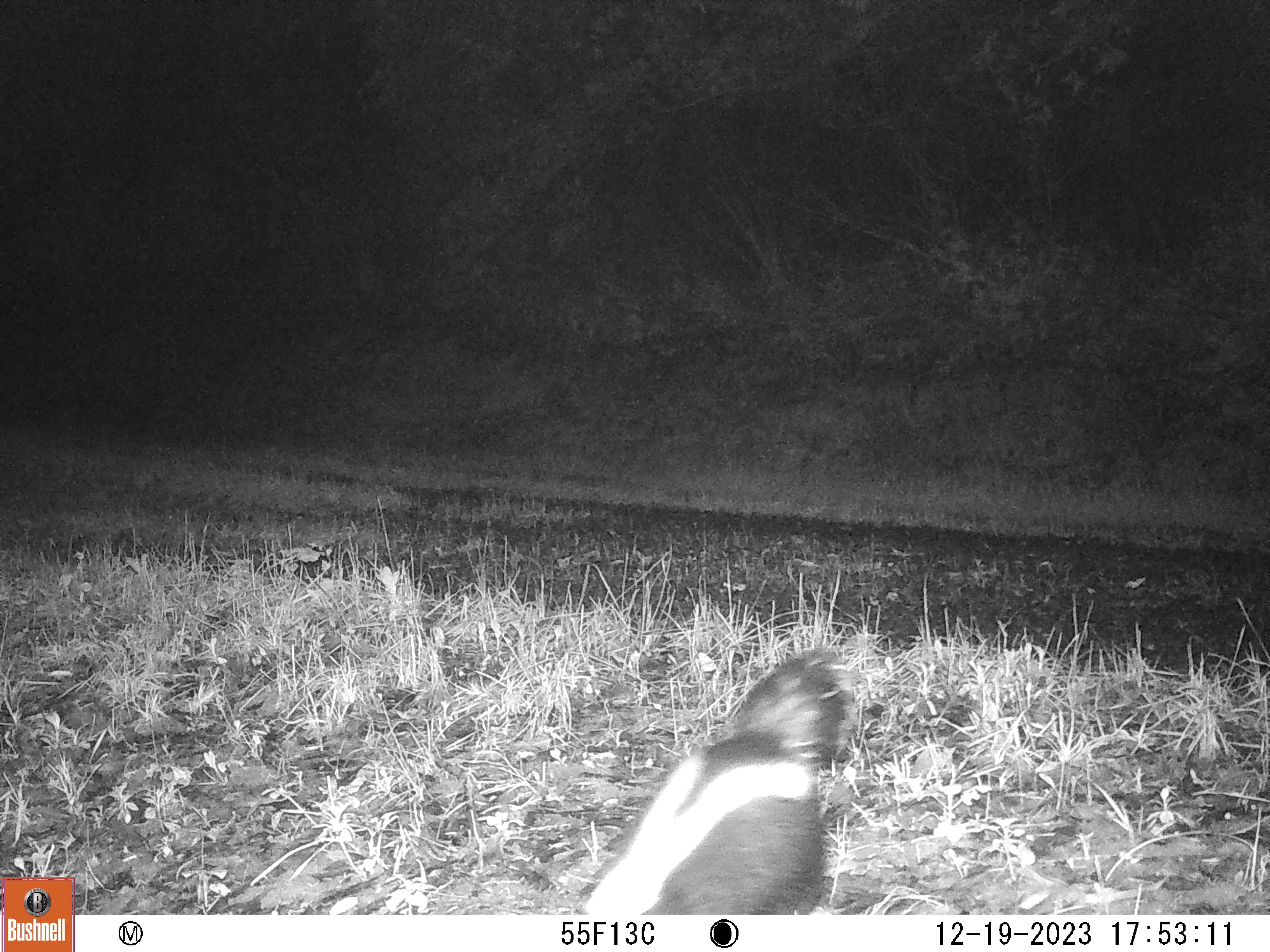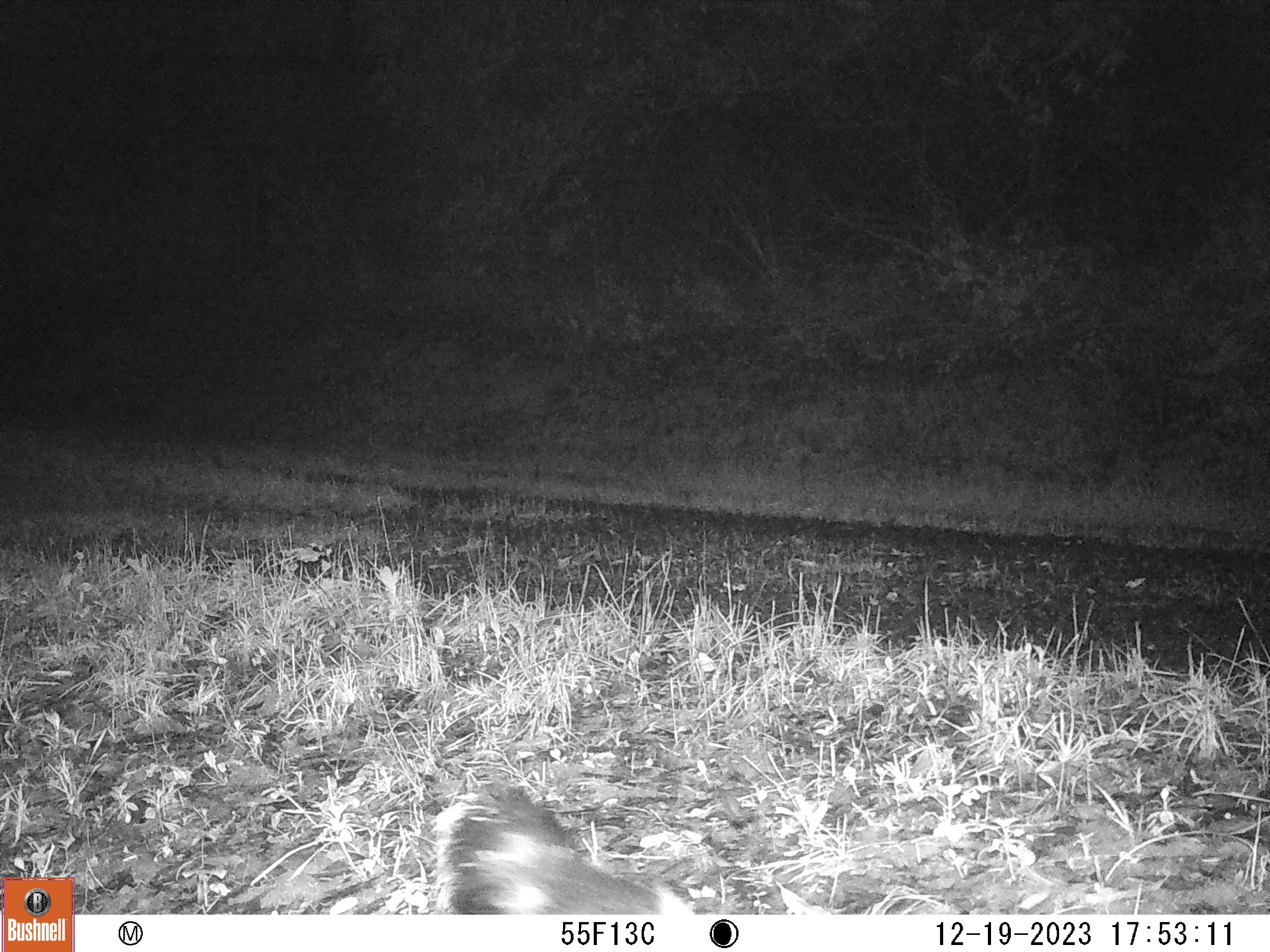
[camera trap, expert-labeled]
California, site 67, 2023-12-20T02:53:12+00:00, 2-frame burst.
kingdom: Animalia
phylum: Chordata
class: Mammalia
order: Carnivora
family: Mephitidae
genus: Mephitis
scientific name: Mephitis mephitis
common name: striped skunk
Striped skunk (Mephitis mephitis).